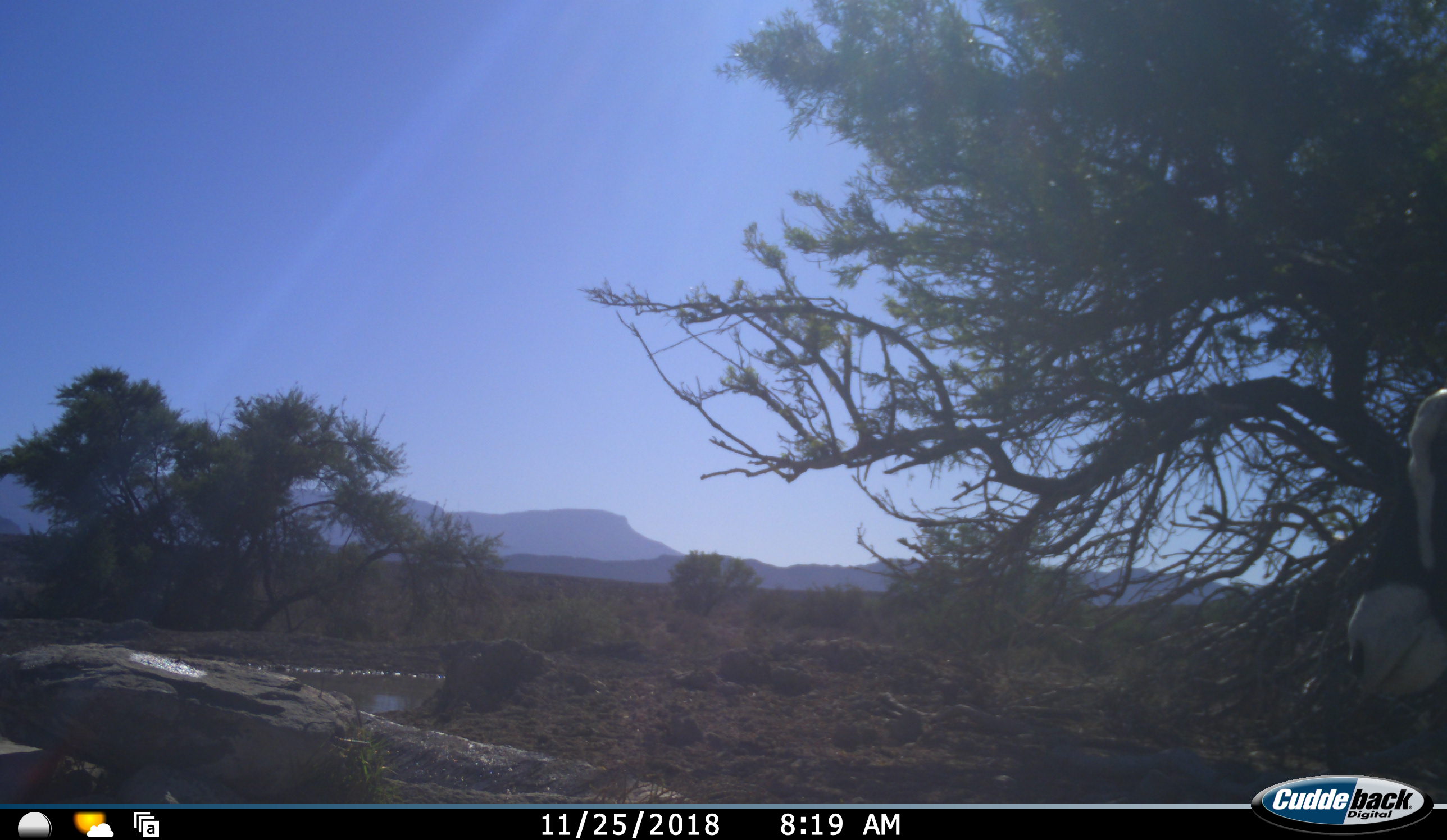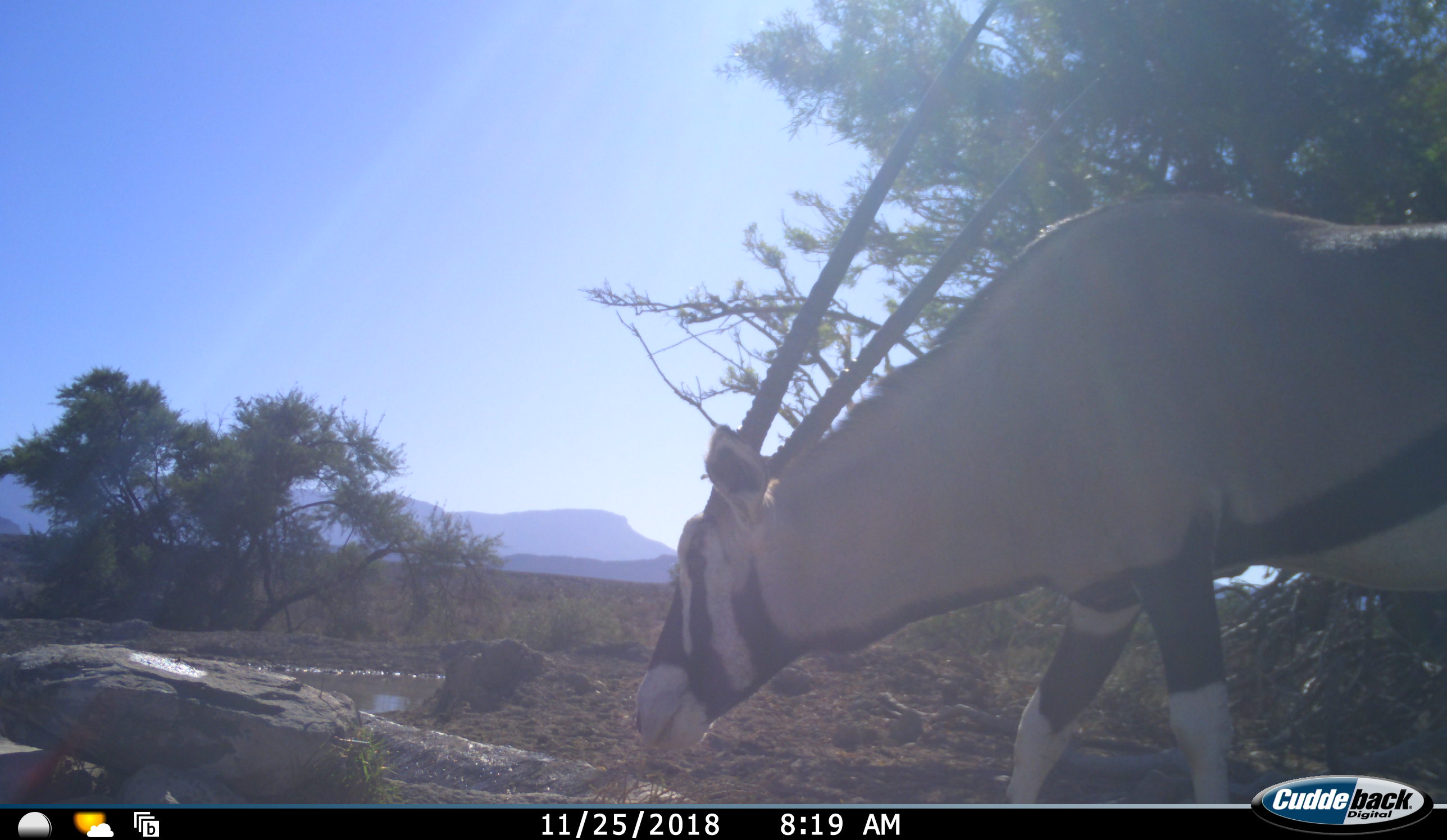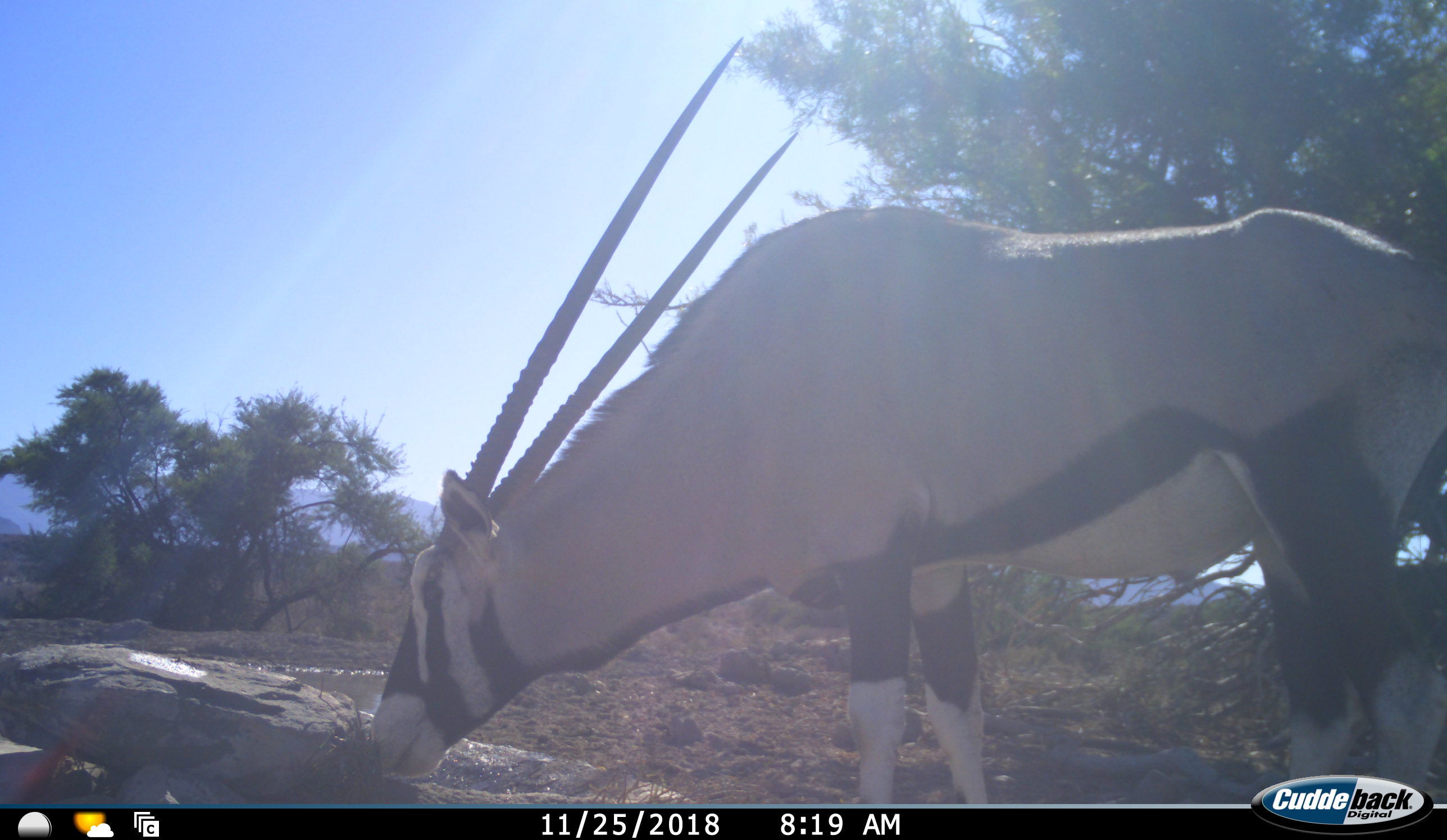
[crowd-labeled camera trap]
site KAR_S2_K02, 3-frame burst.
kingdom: Animalia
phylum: Chordata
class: Mammalia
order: Artiodactyla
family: Bovidae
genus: Oryx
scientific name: Oryx gazella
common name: gemsbok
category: oryx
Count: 1.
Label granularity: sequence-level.